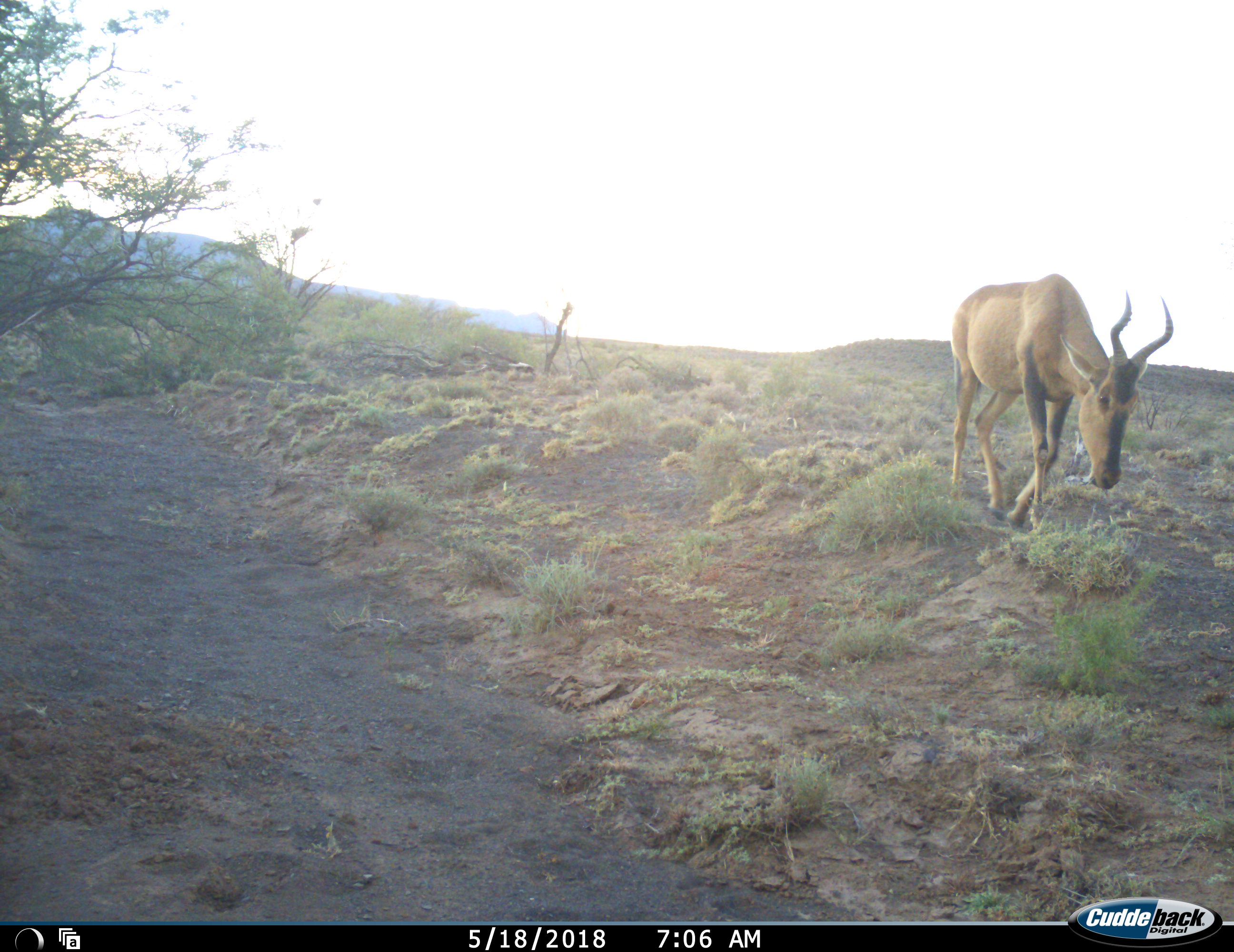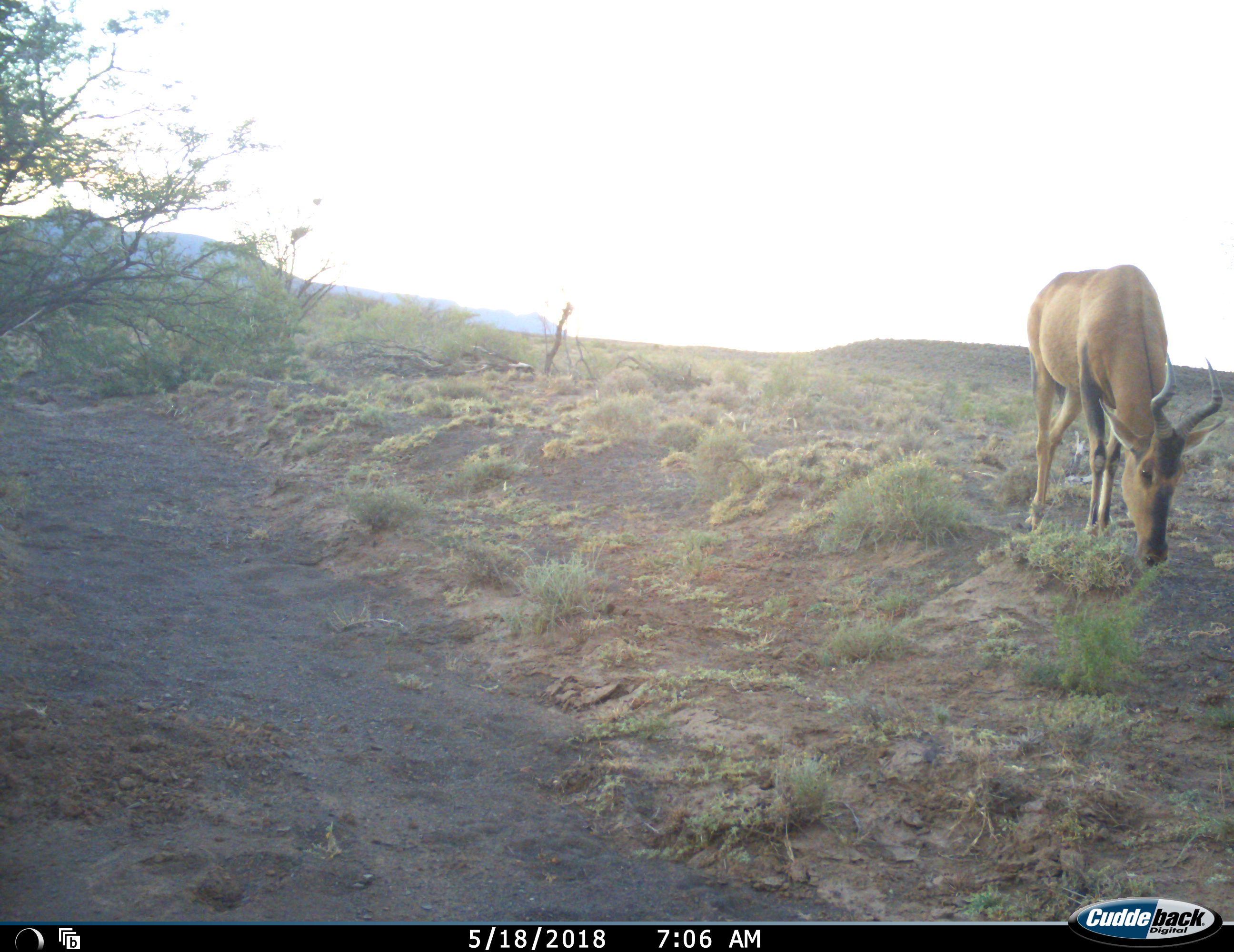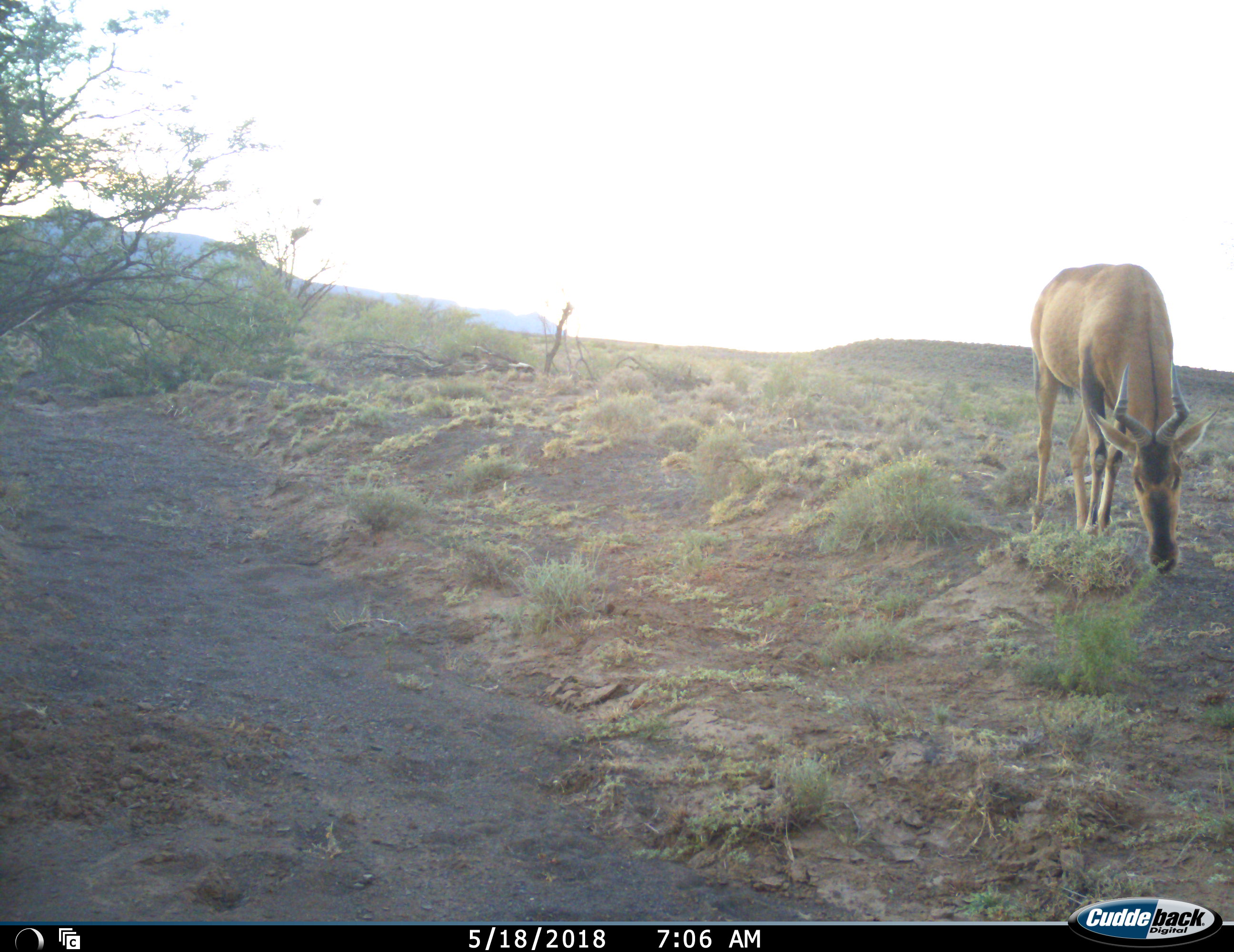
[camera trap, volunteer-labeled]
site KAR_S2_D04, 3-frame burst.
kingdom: Animalia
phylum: Chordata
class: Mammalia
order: Artiodactyla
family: Bovidae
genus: Alcelaphus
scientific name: Alcelaphus buselaphus caama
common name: red hartebeest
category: hartebeestred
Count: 1.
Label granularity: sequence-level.